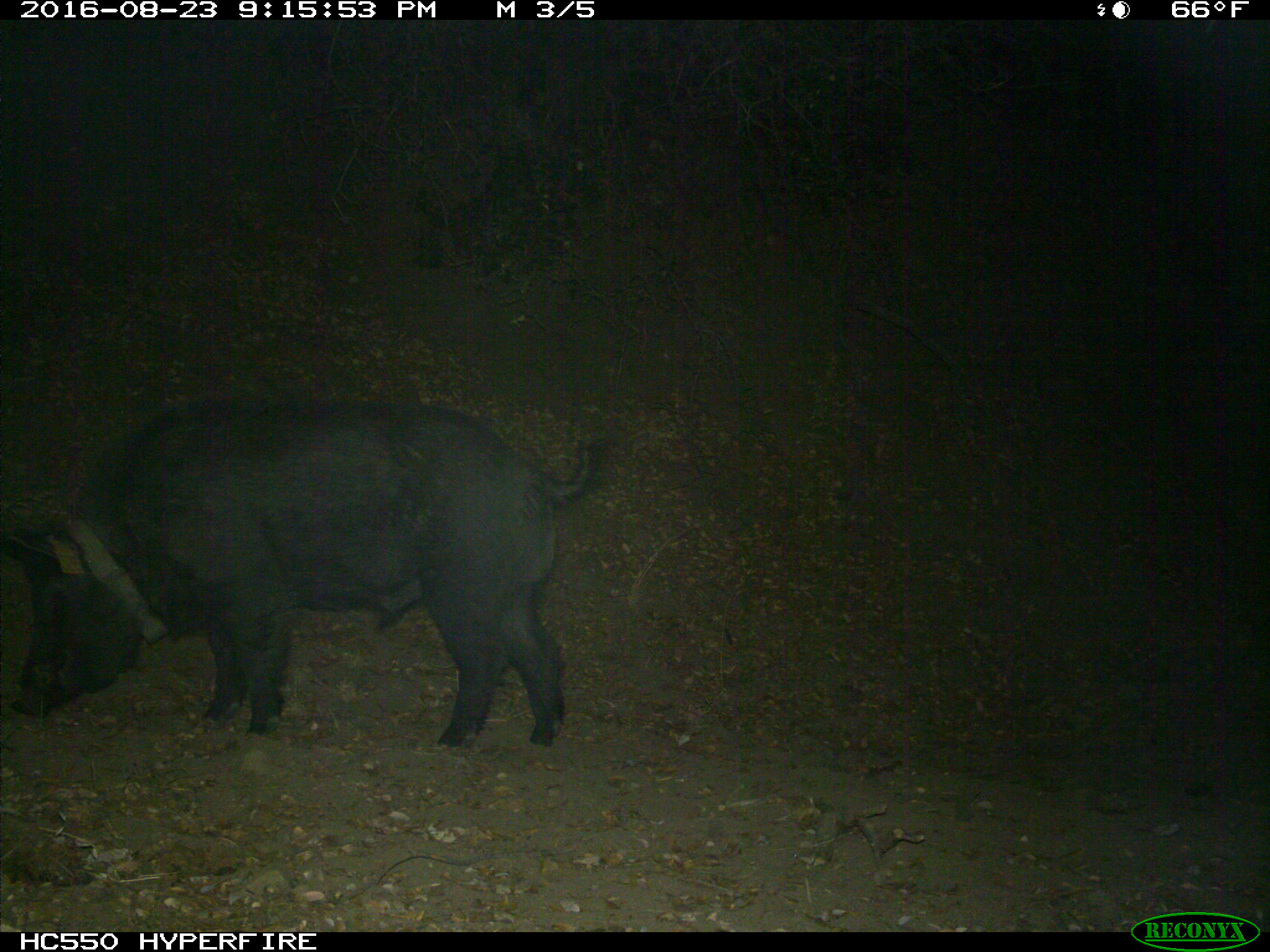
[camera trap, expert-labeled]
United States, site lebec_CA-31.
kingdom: Animalia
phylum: Chordata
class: Mammalia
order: Artiodactyla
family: Suidae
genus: Sus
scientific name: Sus scrofa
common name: wild boar